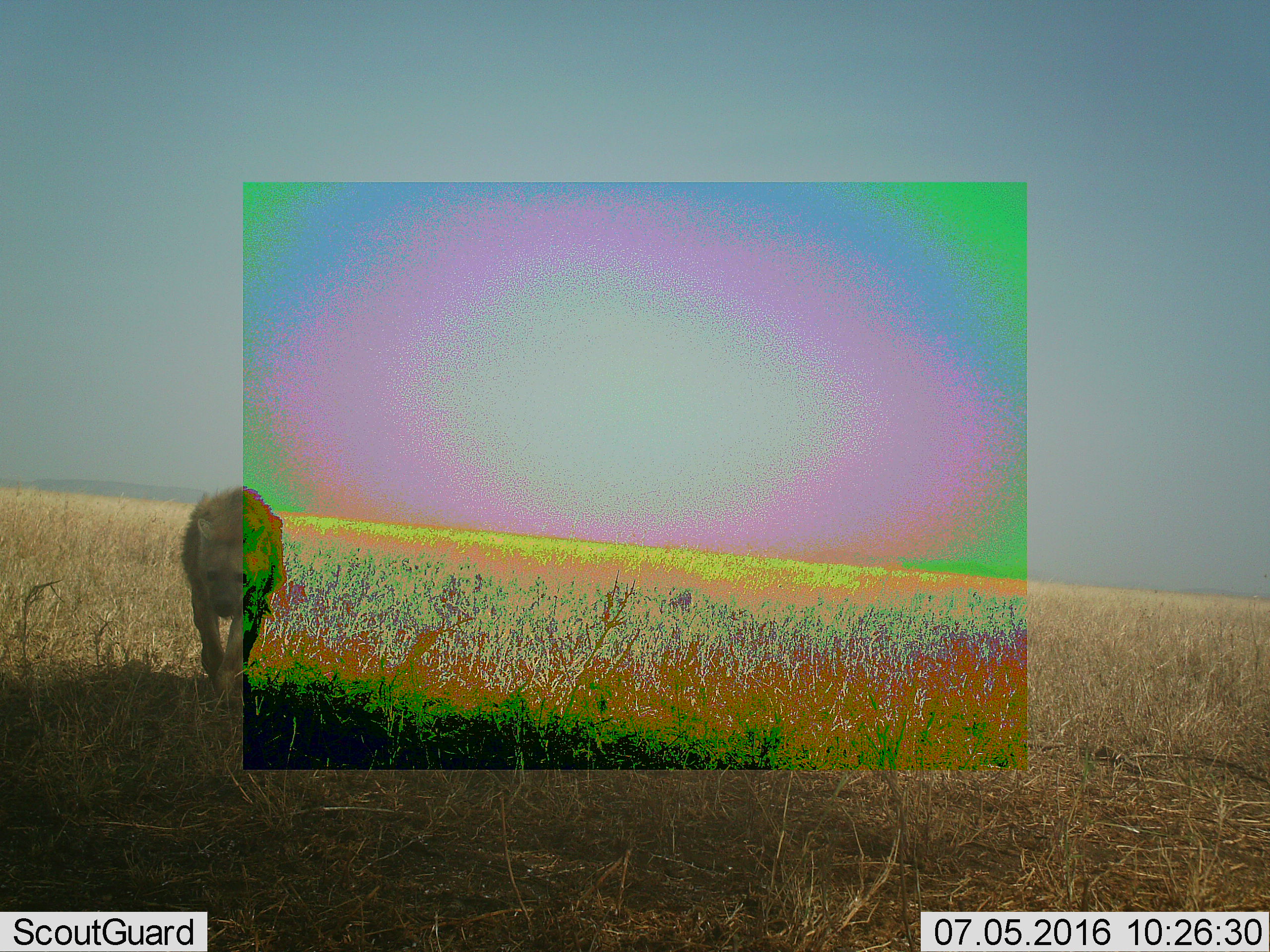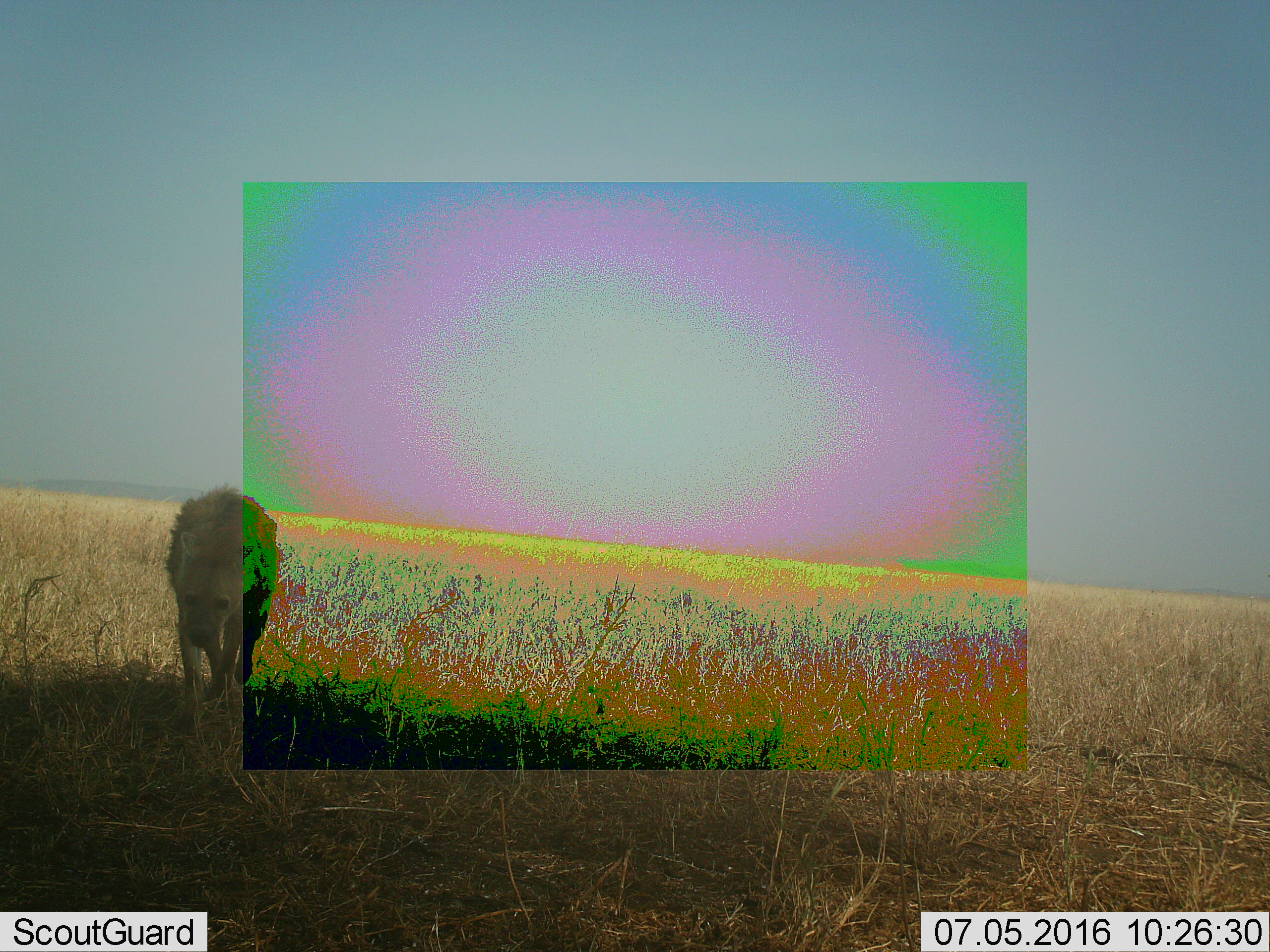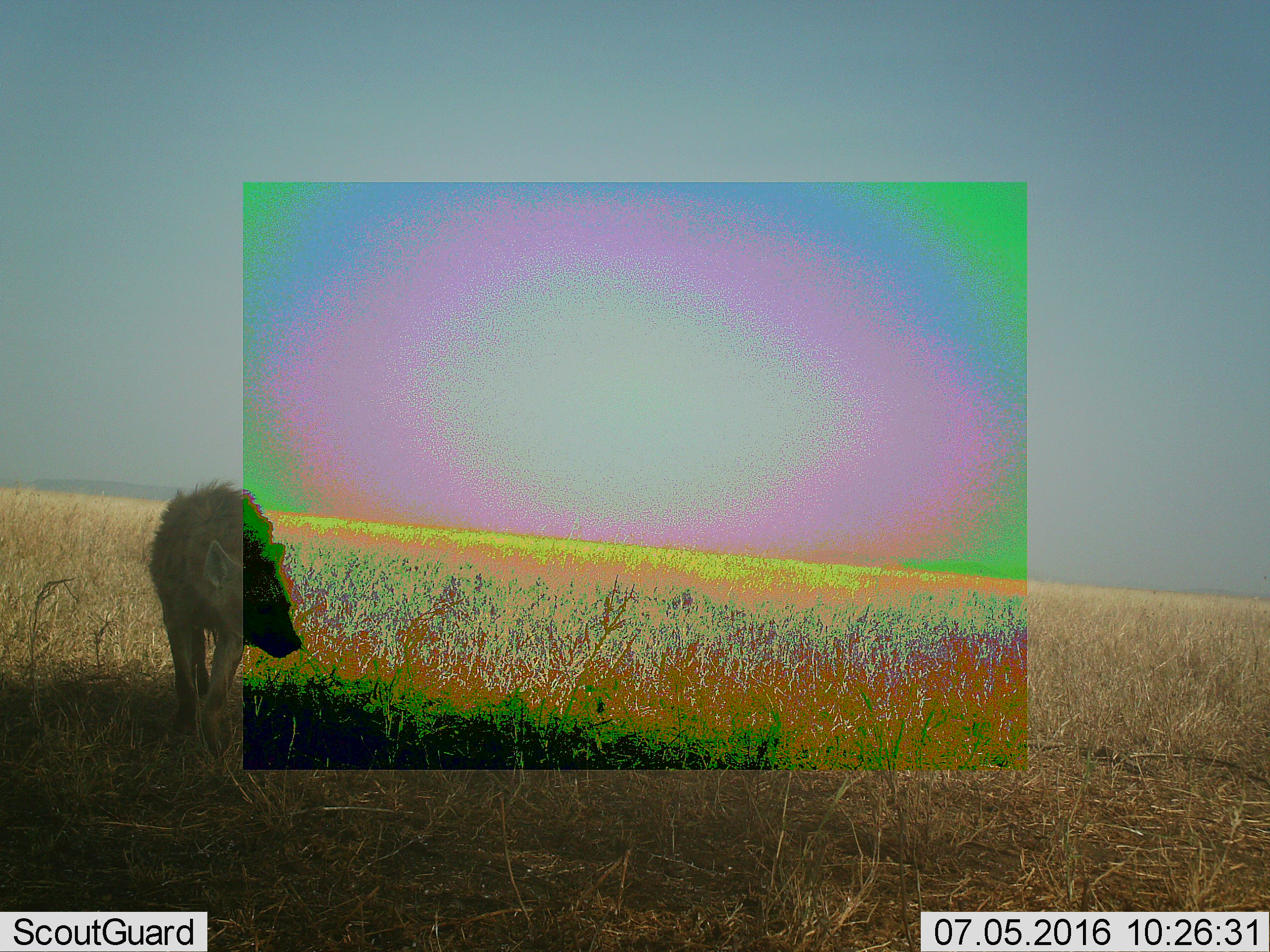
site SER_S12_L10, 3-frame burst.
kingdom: Animalia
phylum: Chordata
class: Mammalia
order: Carnivora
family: Hyaenidae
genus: Crocuta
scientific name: Crocuta crocuta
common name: spotted hyena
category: hyenaspotted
Hyenaspotted (spotted hyena) (Crocuta crocuta), count 1. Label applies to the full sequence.